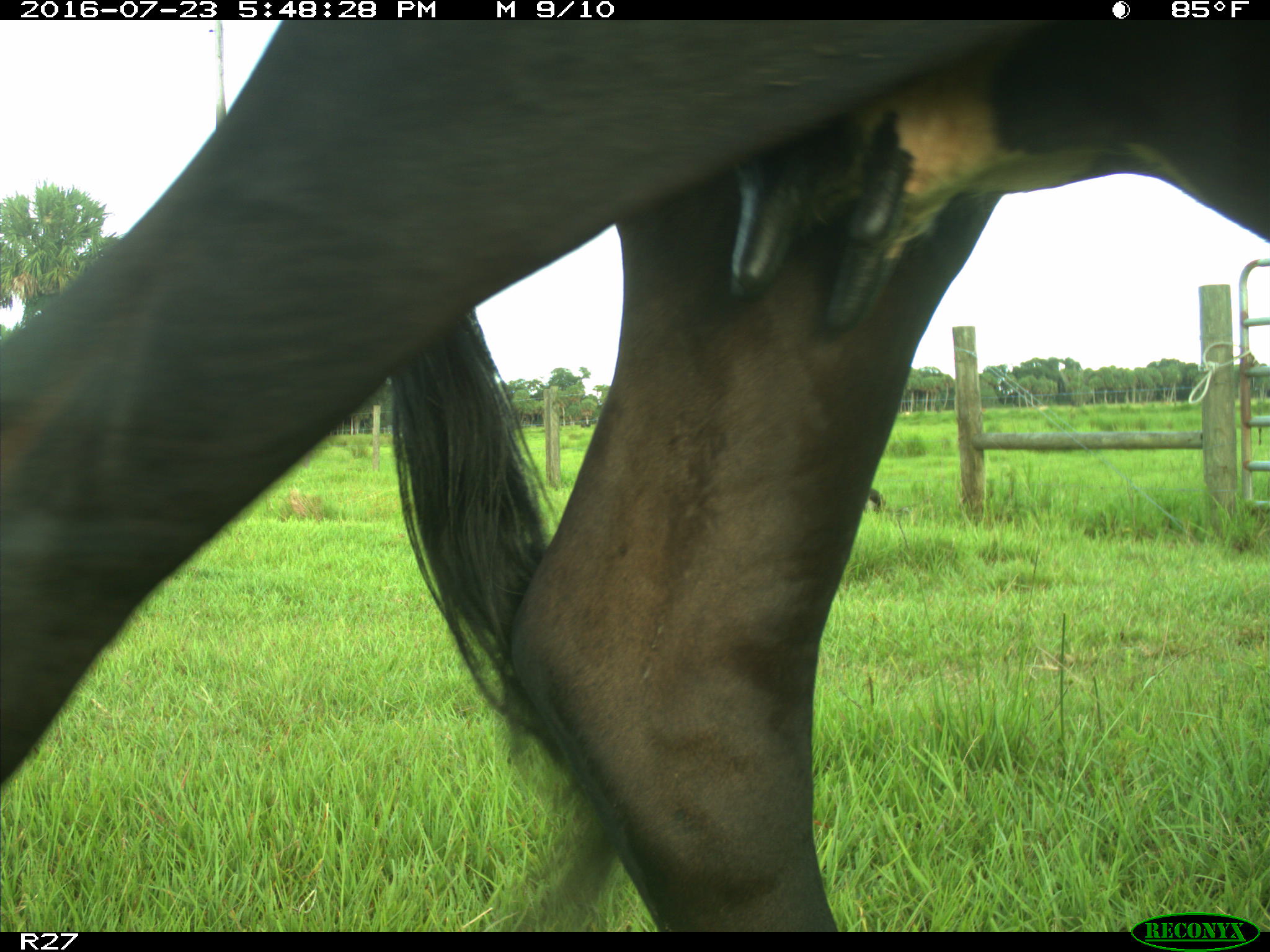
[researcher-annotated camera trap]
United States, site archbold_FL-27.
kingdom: Animalia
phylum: Chordata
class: Mammalia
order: Artiodactyla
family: Bovidae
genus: Bos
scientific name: Bos taurus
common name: domestic cow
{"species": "Bos taurus (domestic cow)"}